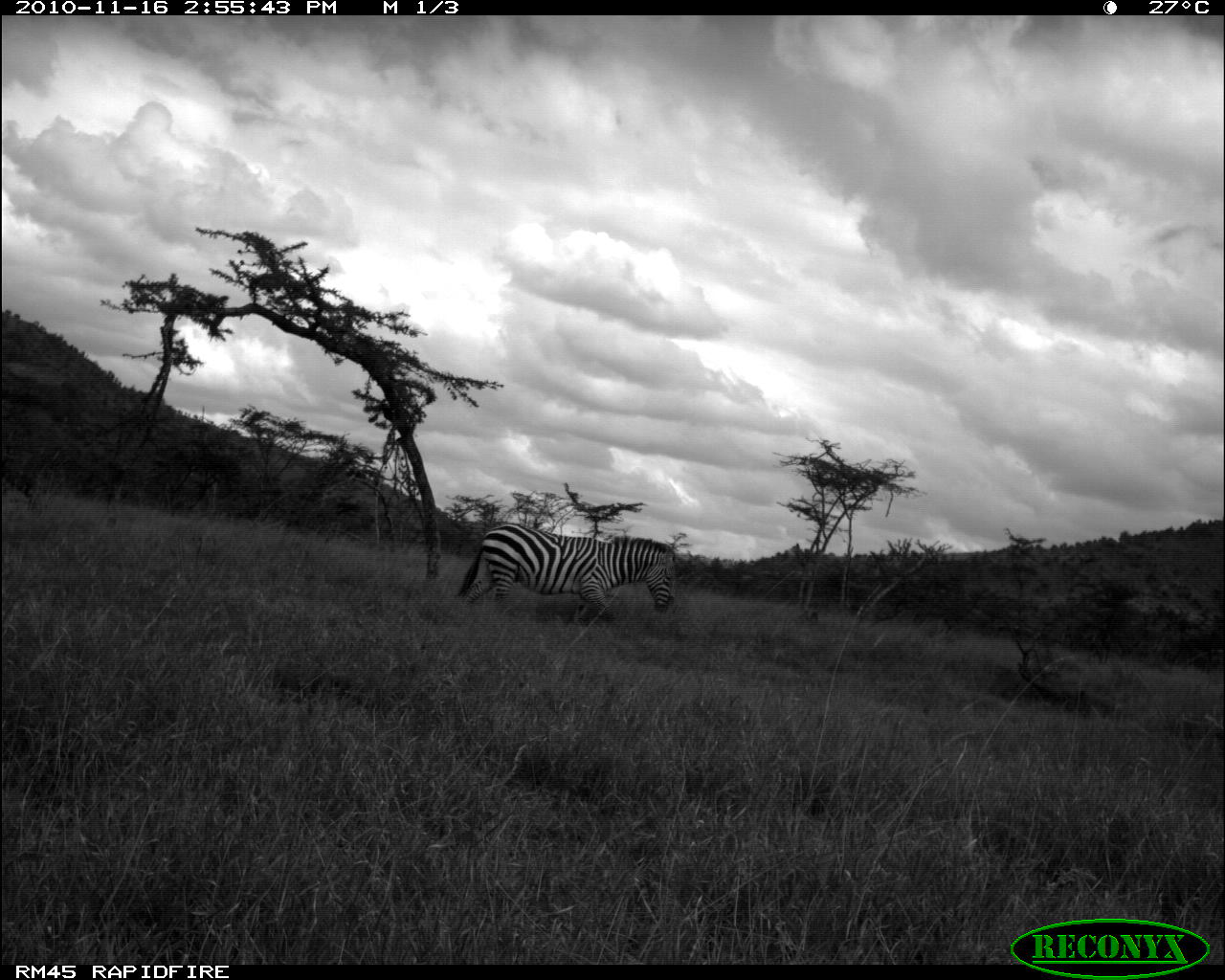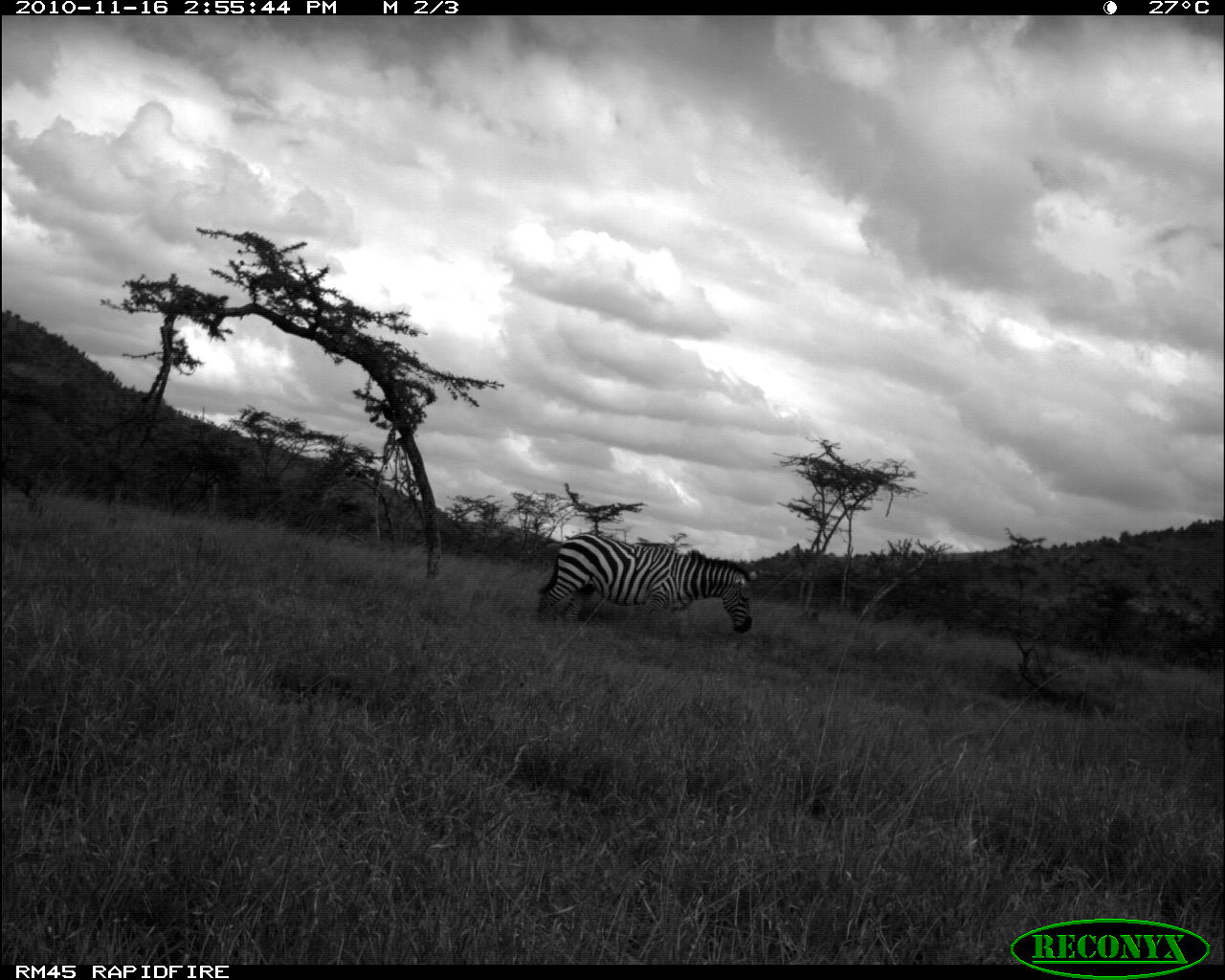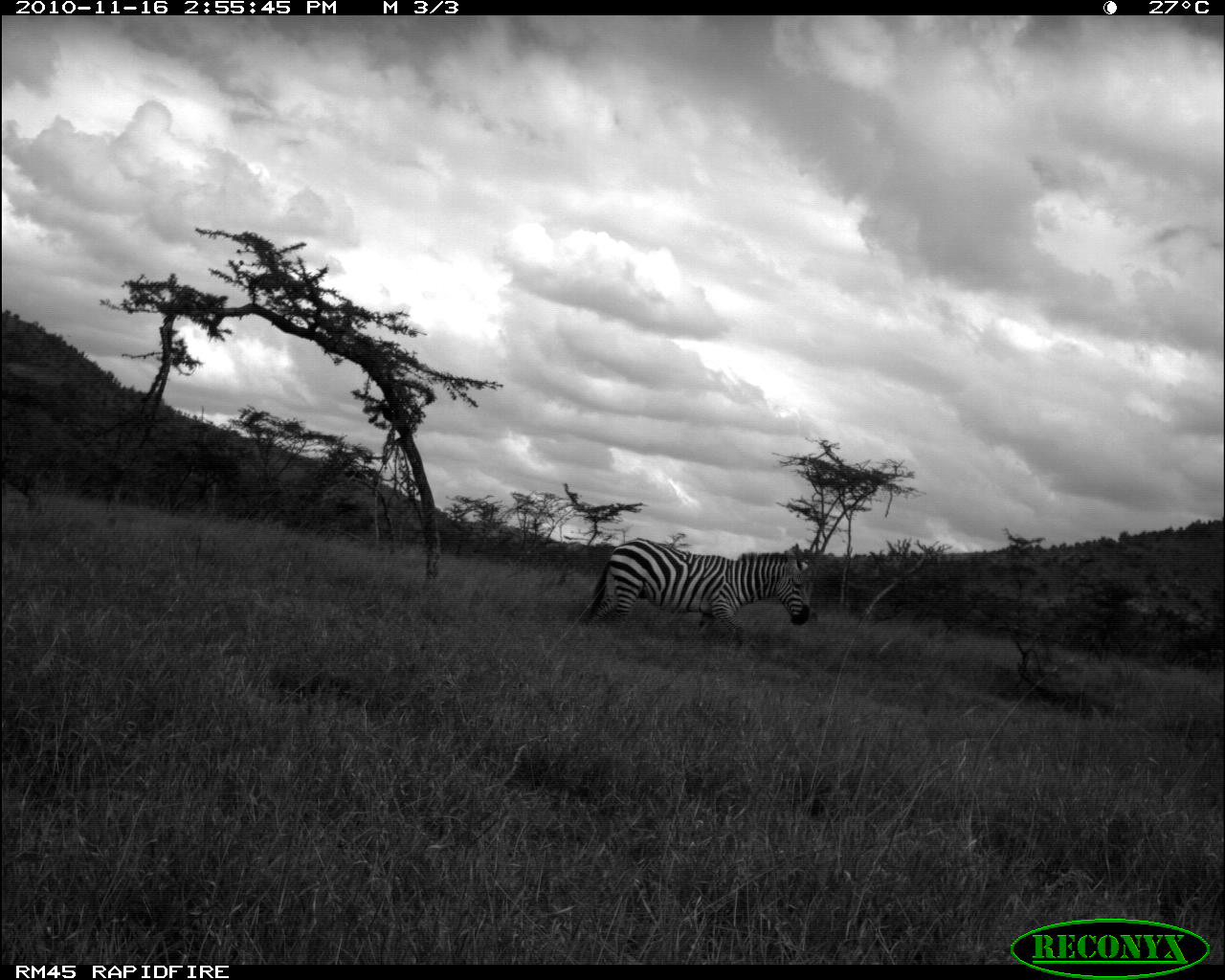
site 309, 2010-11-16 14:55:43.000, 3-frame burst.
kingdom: Animalia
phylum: Chordata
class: Mammalia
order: Perissodactyla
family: Equidae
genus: Equus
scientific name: Equus quagga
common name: plains zebra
Equus quagga (plains zebra), count 1.